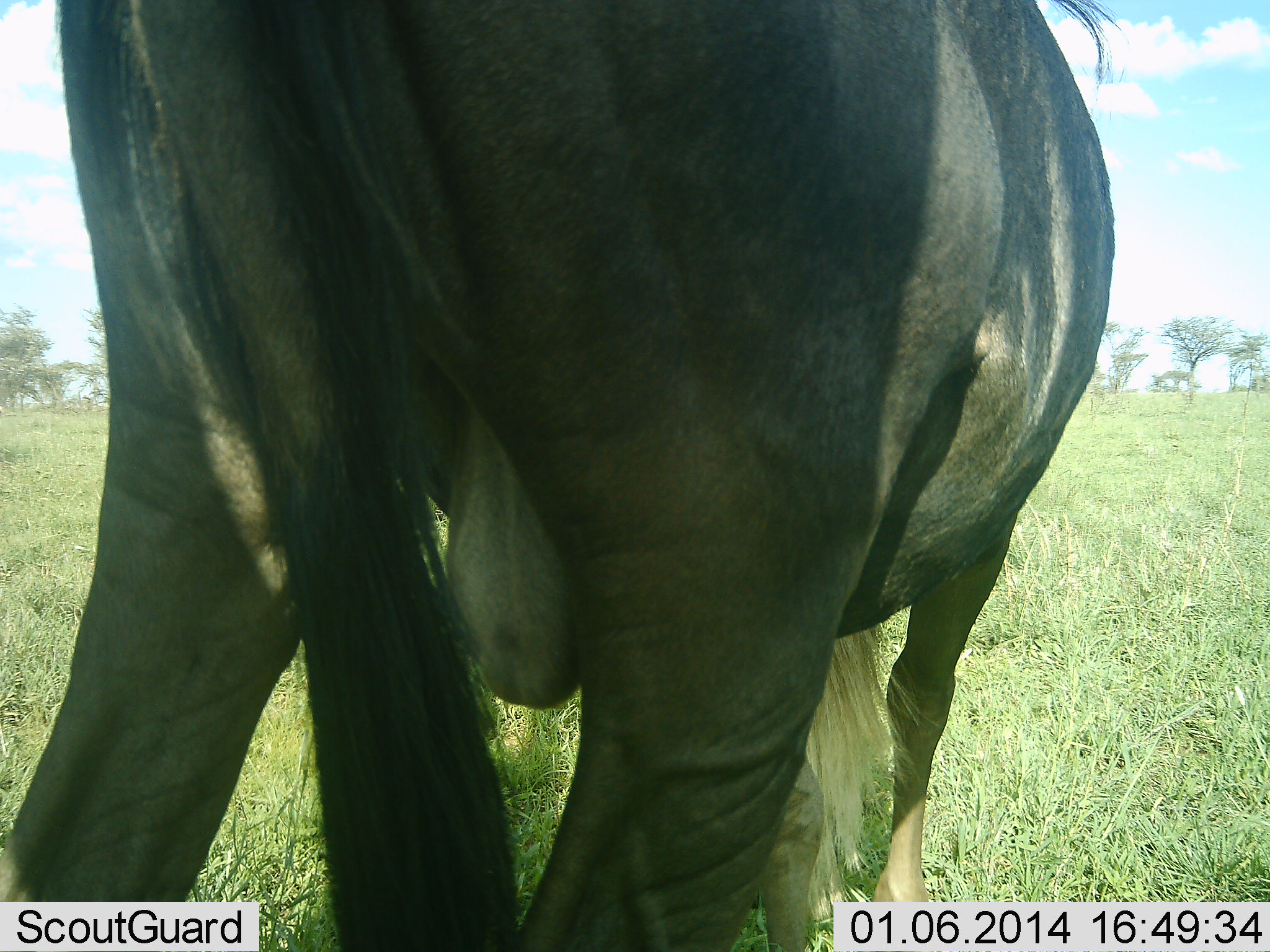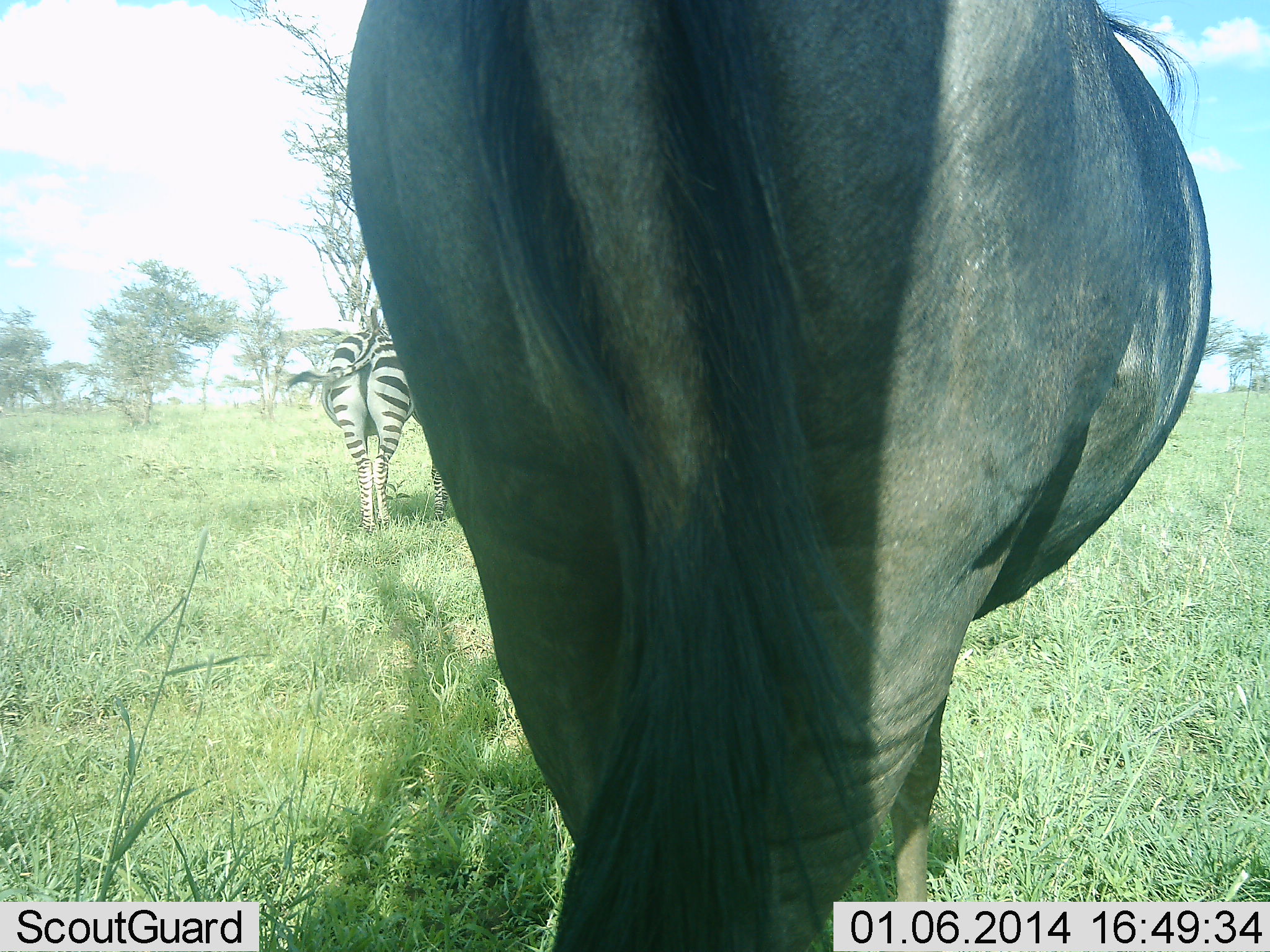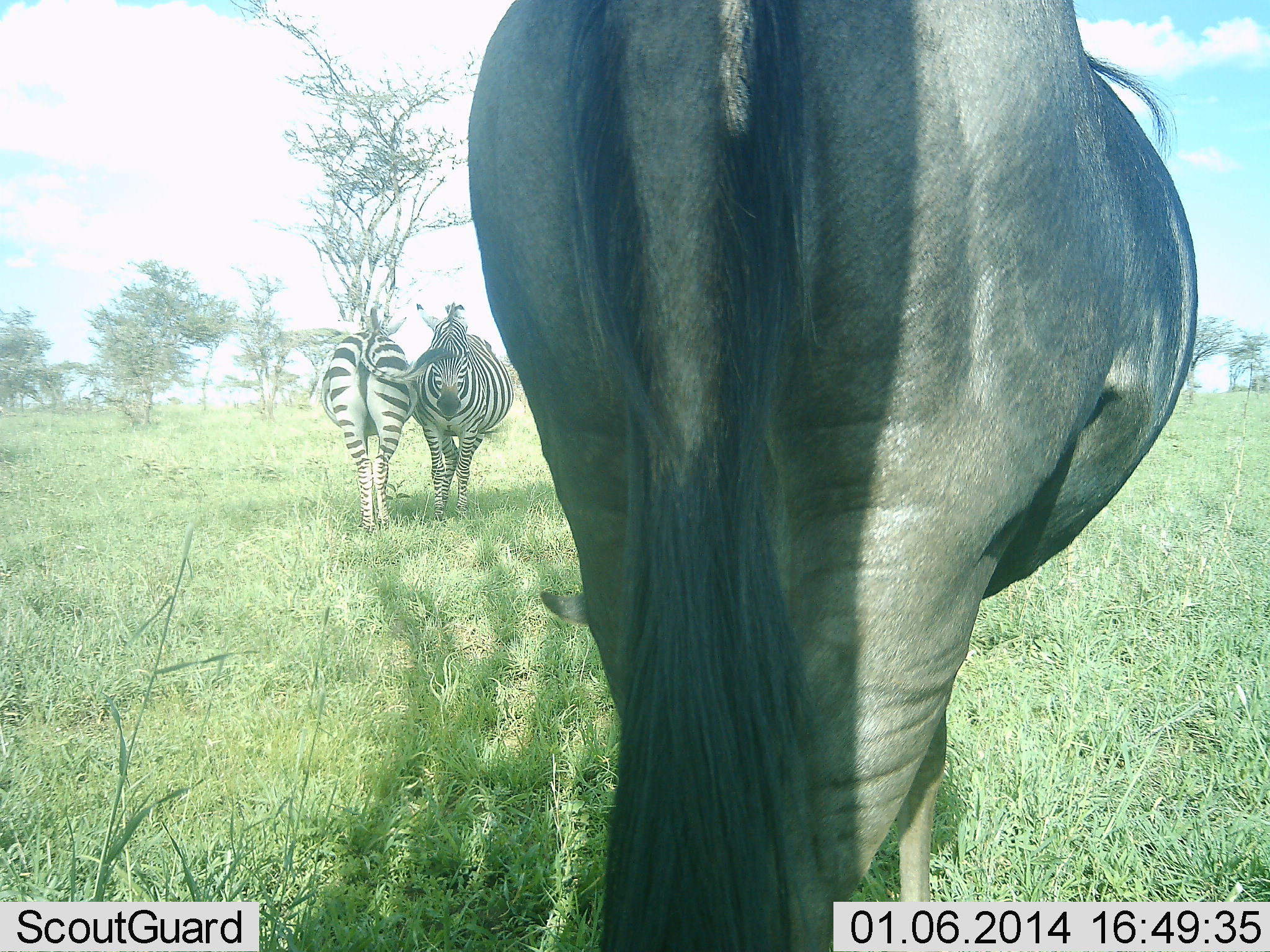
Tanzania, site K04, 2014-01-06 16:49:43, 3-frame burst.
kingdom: Animalia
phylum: Chordata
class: Mammalia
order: Artiodactyla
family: Bovidae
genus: Connochaetes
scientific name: Connochaetes taurinus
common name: blue wildebeest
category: wildebeest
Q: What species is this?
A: Wildebeest (blue wildebeest) (Connochaetes taurinus).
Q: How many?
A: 1.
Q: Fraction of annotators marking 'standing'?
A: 20%.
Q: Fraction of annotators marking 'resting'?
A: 0%.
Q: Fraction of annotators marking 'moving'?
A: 70%.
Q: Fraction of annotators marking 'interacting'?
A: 0%.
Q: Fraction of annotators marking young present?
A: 0%.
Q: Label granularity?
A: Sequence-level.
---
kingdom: Animalia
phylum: Chordata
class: Mammalia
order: Perissodactyla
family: Equidae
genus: Equus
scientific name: Equus quagga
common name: plains zebra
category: zebra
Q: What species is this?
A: Zebra (plains zebra) (Equus quagga).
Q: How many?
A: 2.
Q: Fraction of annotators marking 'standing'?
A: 79%.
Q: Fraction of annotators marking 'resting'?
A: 7%.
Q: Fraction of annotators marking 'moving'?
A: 0%.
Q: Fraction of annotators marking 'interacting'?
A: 14%.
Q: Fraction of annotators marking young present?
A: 0%.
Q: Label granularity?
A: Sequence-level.